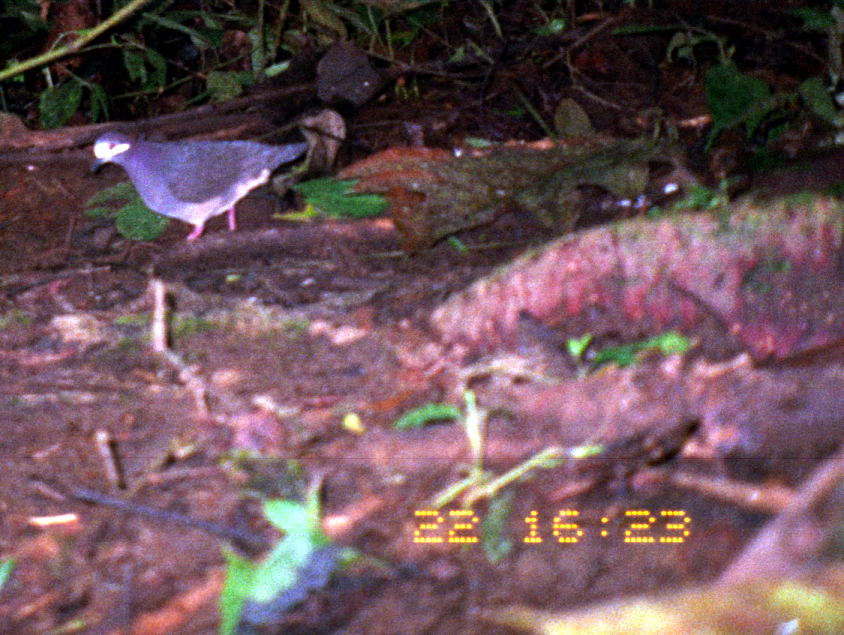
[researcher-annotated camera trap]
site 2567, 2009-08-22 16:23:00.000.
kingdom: Animalia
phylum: Chordata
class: Aves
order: Columbiformes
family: Columbidae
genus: Geotrygon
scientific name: Geotrygon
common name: geotrygon doves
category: geotrygon sp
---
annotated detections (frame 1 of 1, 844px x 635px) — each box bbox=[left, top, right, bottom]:
geotrygon sp: bbox=[90, 132, 312, 243]